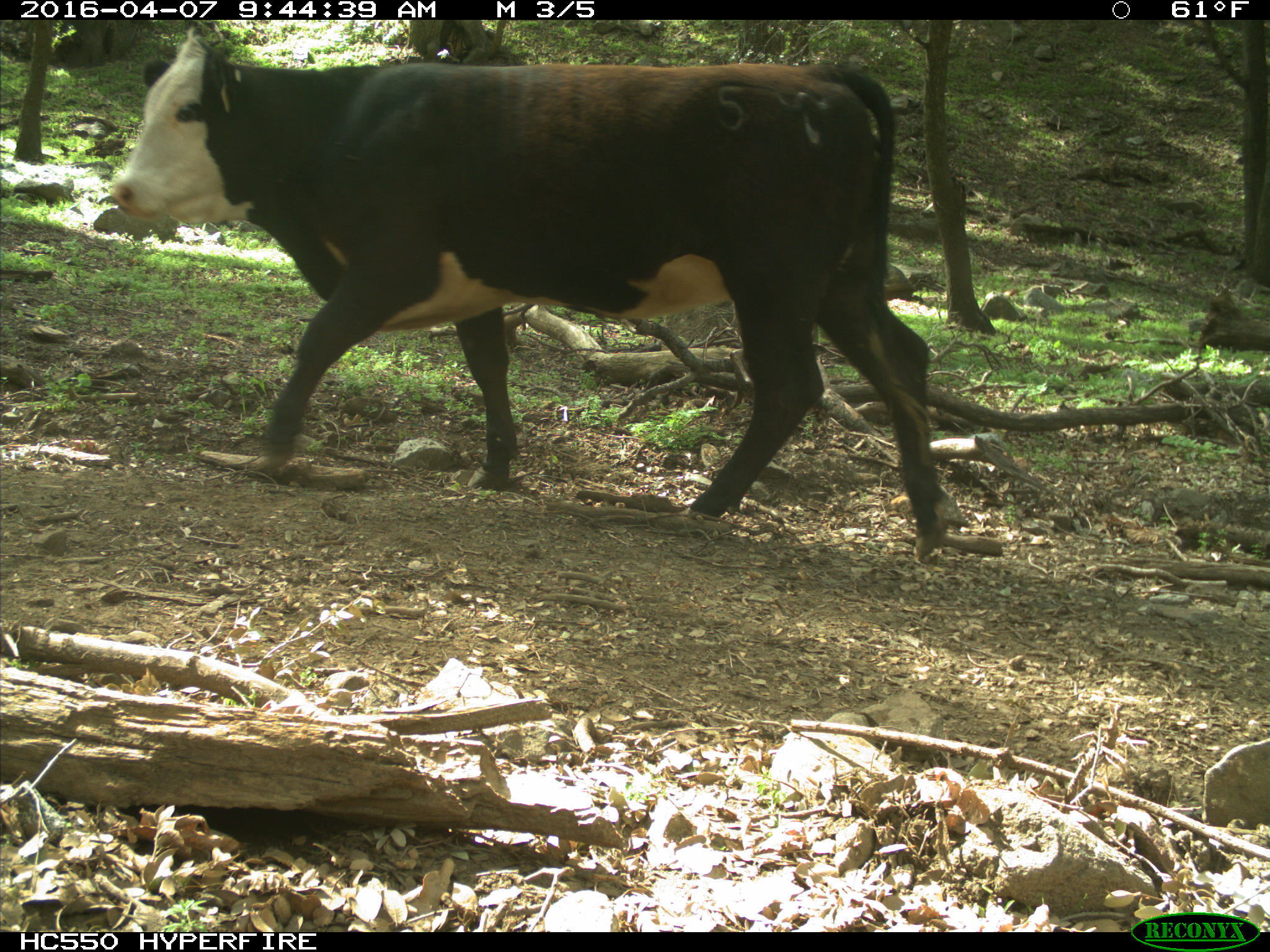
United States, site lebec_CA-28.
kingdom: Animalia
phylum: Chordata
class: Mammalia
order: Artiodactyla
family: Bovidae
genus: Bos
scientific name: Bos taurus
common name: domestic cow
Bos taurus (domestic cow).